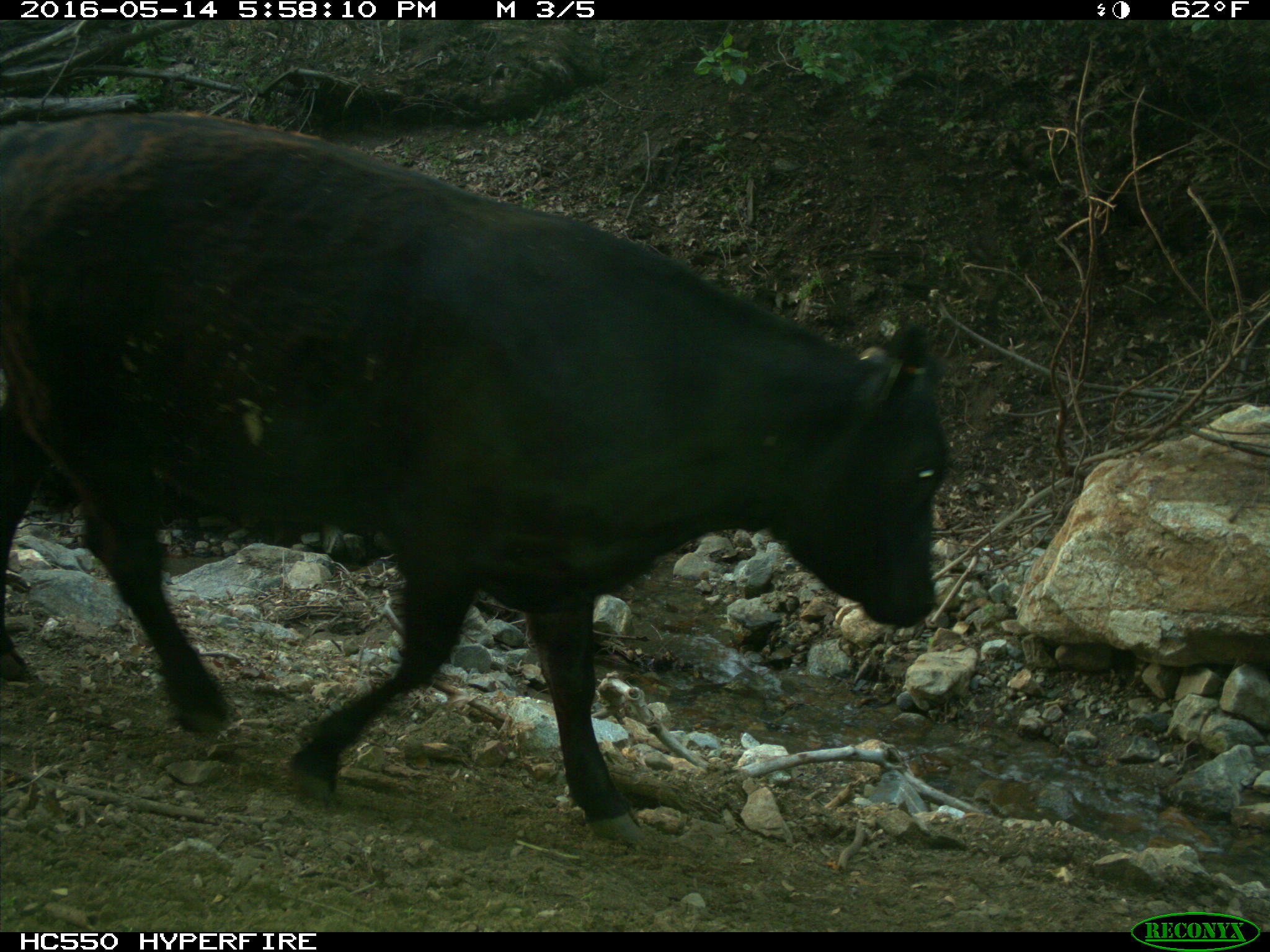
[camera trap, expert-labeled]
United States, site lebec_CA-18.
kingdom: Animalia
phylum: Chordata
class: Mammalia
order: Artiodactyla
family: Bovidae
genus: Bos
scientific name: Bos taurus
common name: domestic cow